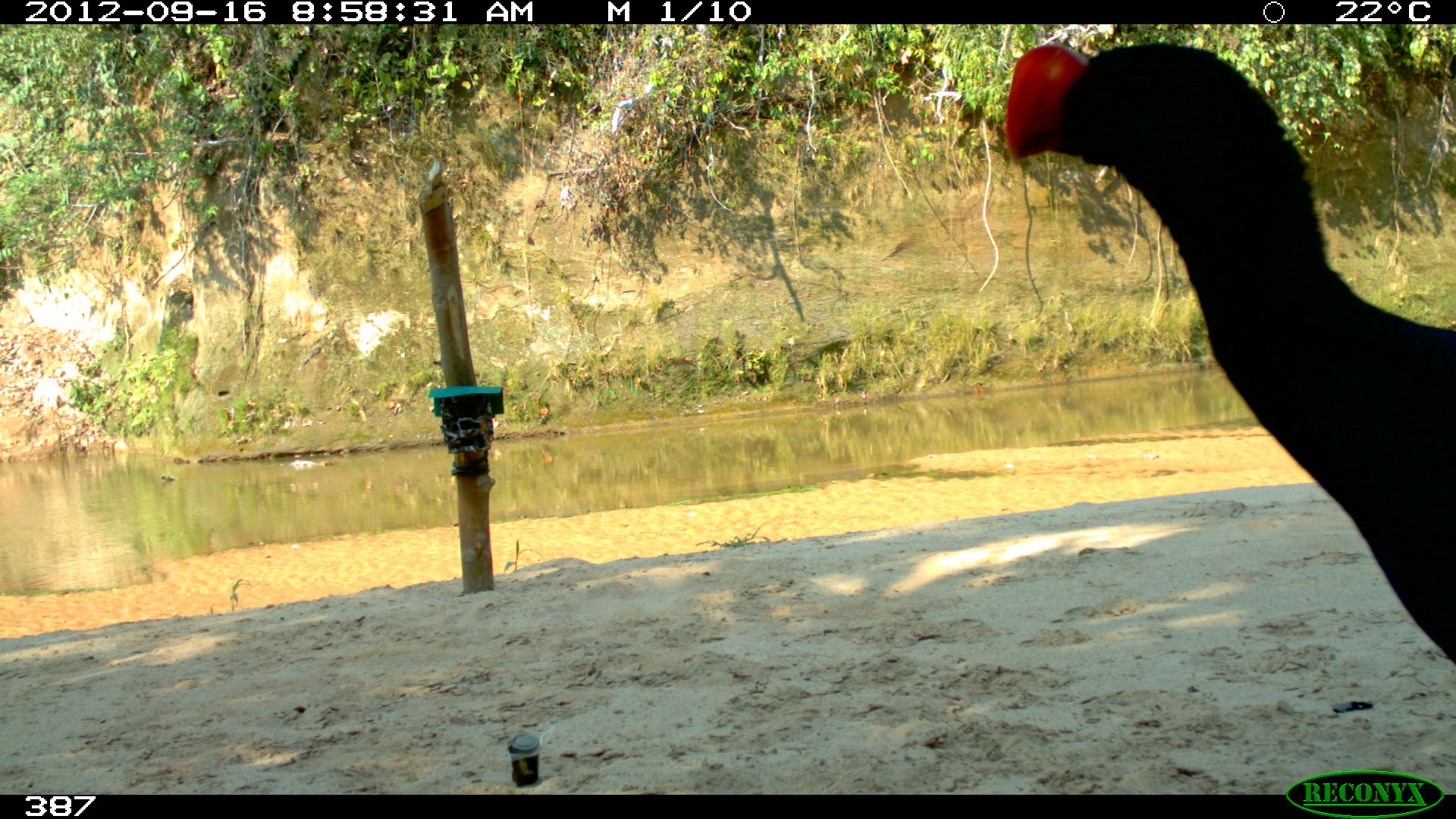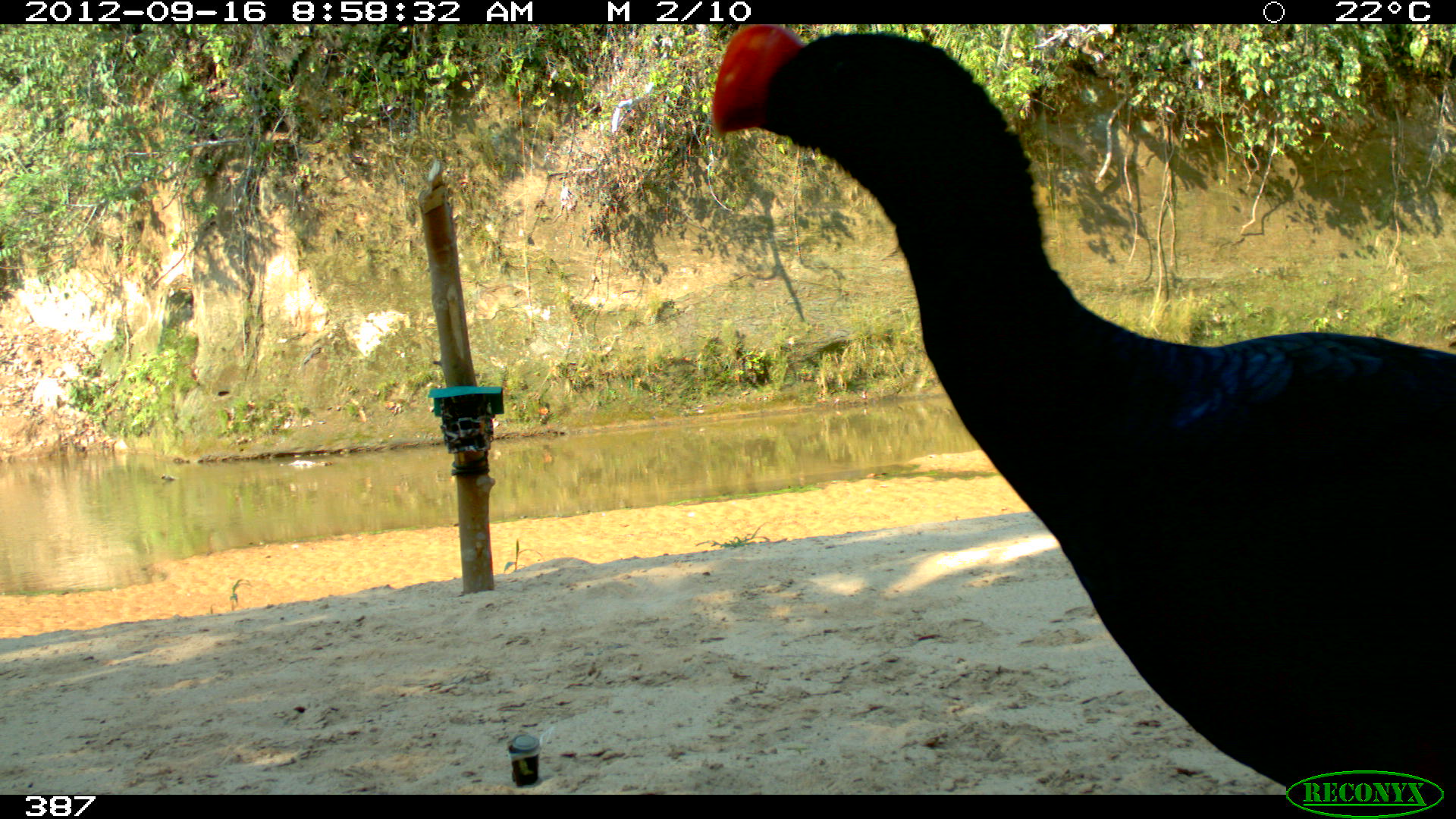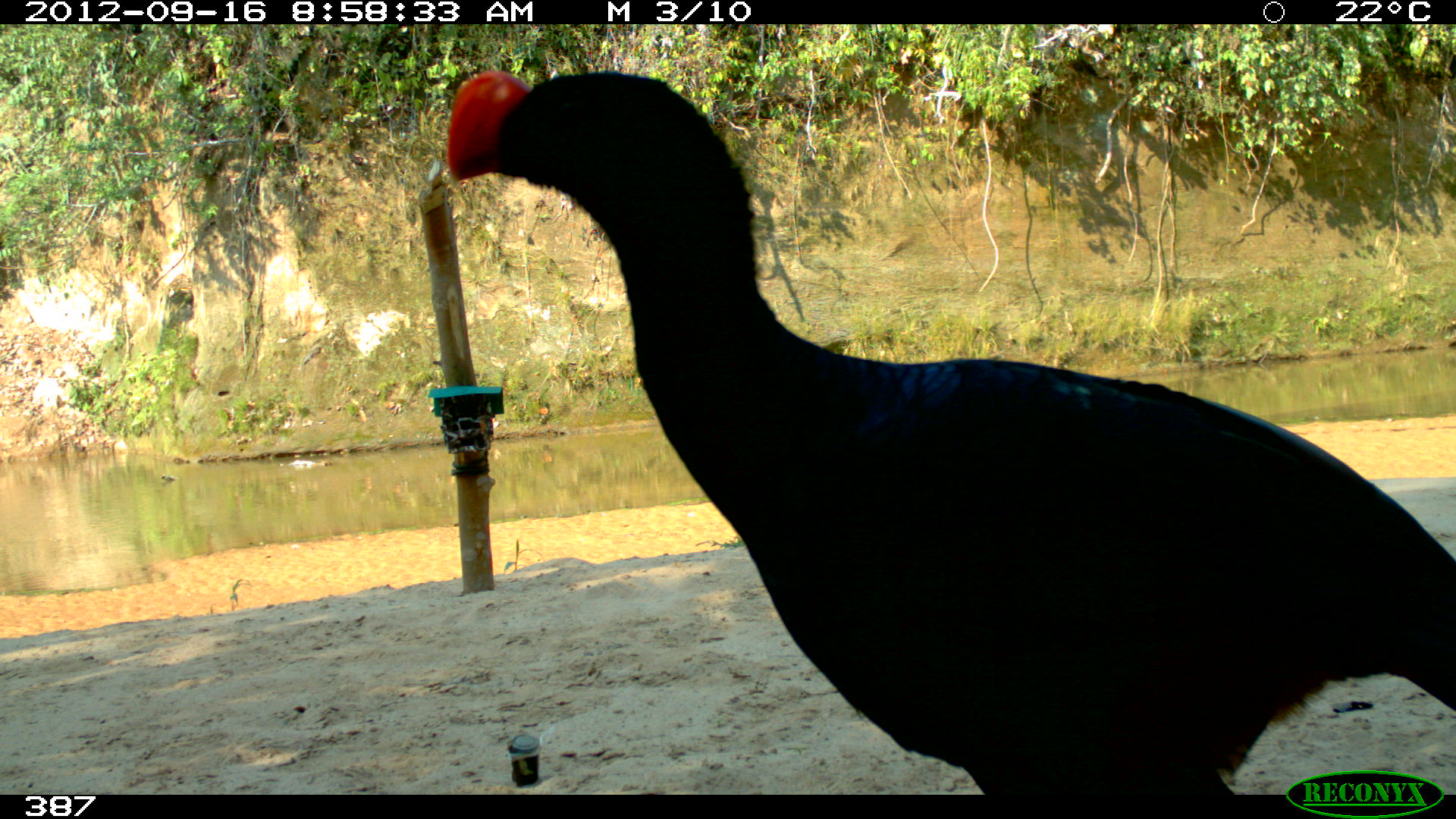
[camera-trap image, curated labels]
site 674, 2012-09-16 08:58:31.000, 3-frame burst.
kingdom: Animalia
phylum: Chordata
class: Aves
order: Galliformes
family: Cracidae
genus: Mitu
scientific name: Mitu tuberosum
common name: razor-billed curassow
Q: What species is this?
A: Mitu tuberosum (razor-billed curassow).